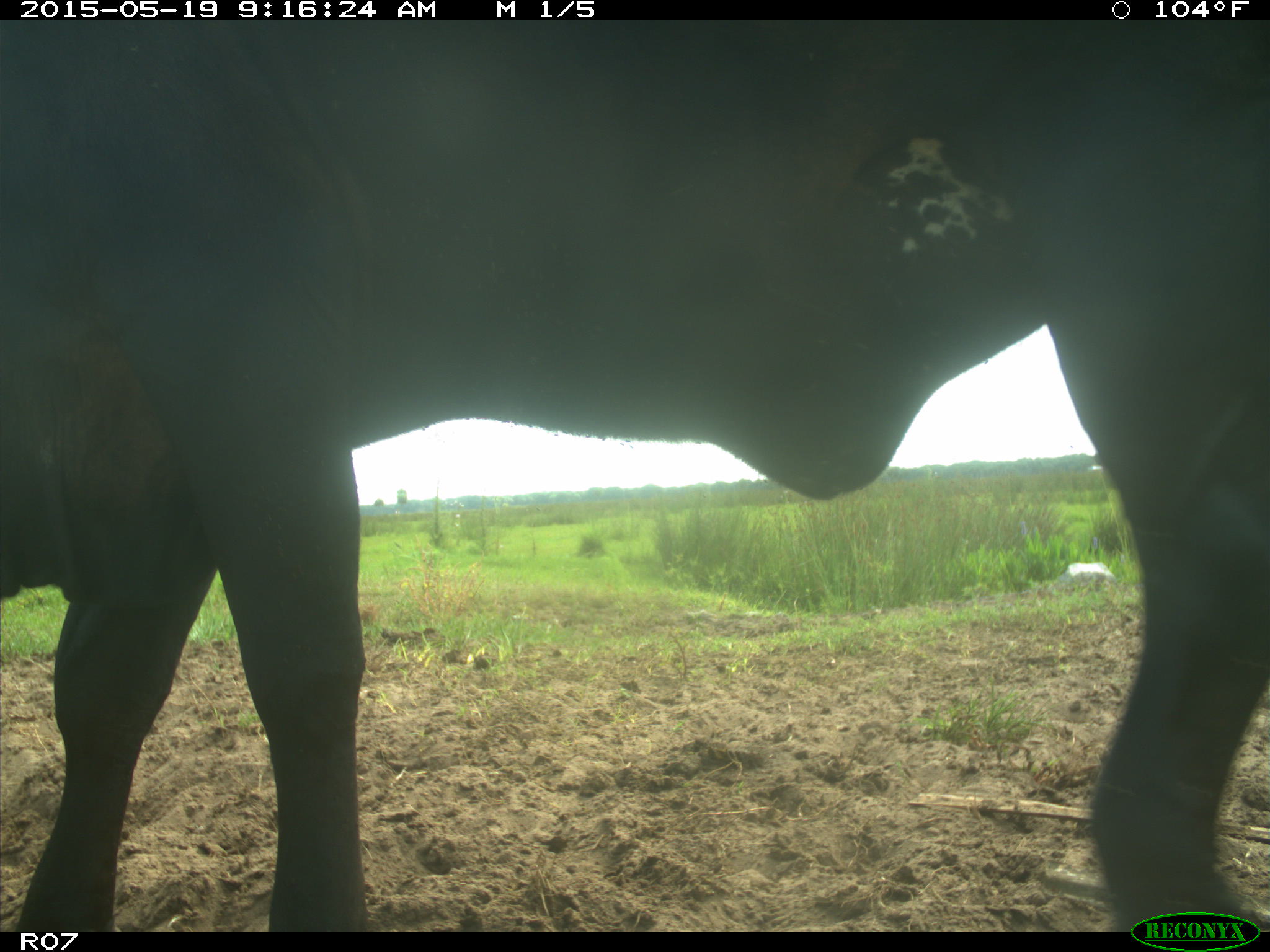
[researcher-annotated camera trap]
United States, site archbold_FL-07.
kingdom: Animalia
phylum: Chordata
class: Mammalia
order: Artiodactyla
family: Bovidae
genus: Bos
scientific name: Bos taurus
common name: domestic cow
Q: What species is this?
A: Bos taurus (domestic cow).